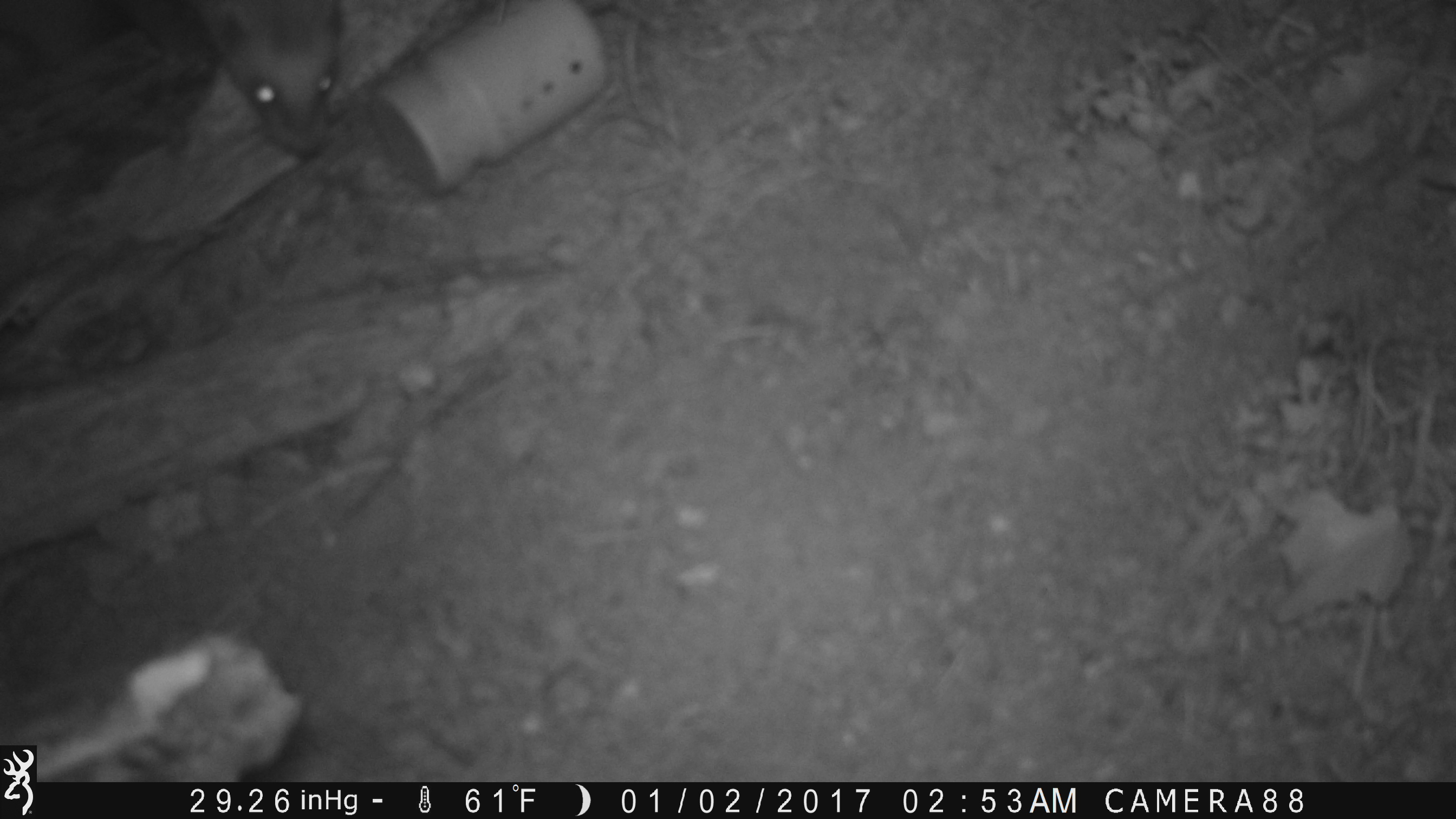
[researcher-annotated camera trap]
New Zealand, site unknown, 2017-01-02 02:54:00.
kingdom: Animalia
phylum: Chordata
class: Mammalia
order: Carnivora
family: Mustelidae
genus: Mustela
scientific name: Mustela furo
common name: ferret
Ferret (Mustela furo).